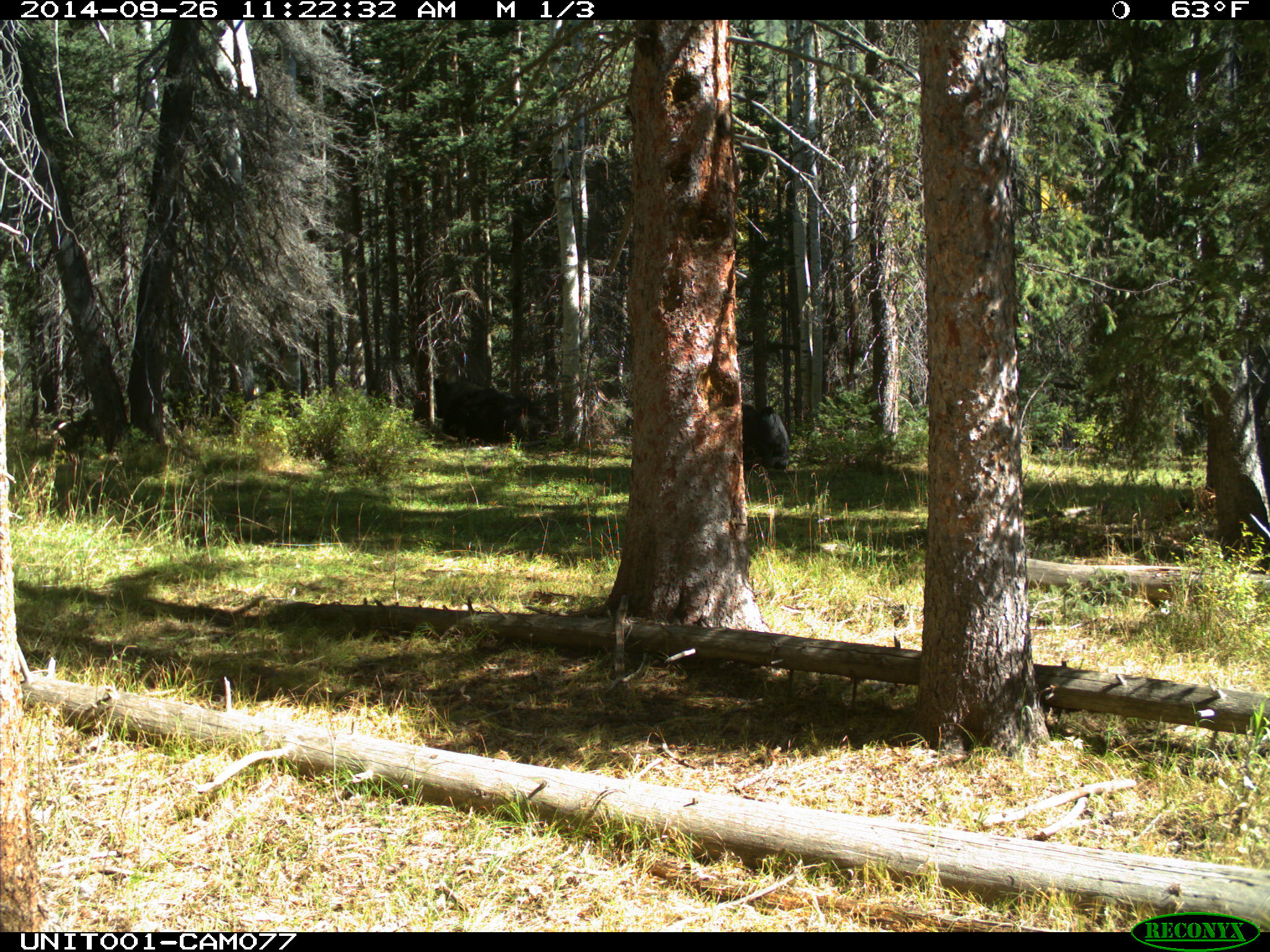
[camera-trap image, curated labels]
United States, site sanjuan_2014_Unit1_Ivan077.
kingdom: Animalia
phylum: Chordata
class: Mammalia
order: Artiodactyla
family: Bovidae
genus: Bos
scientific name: Bos taurus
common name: domestic cow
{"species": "Bos taurus (domestic cow)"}